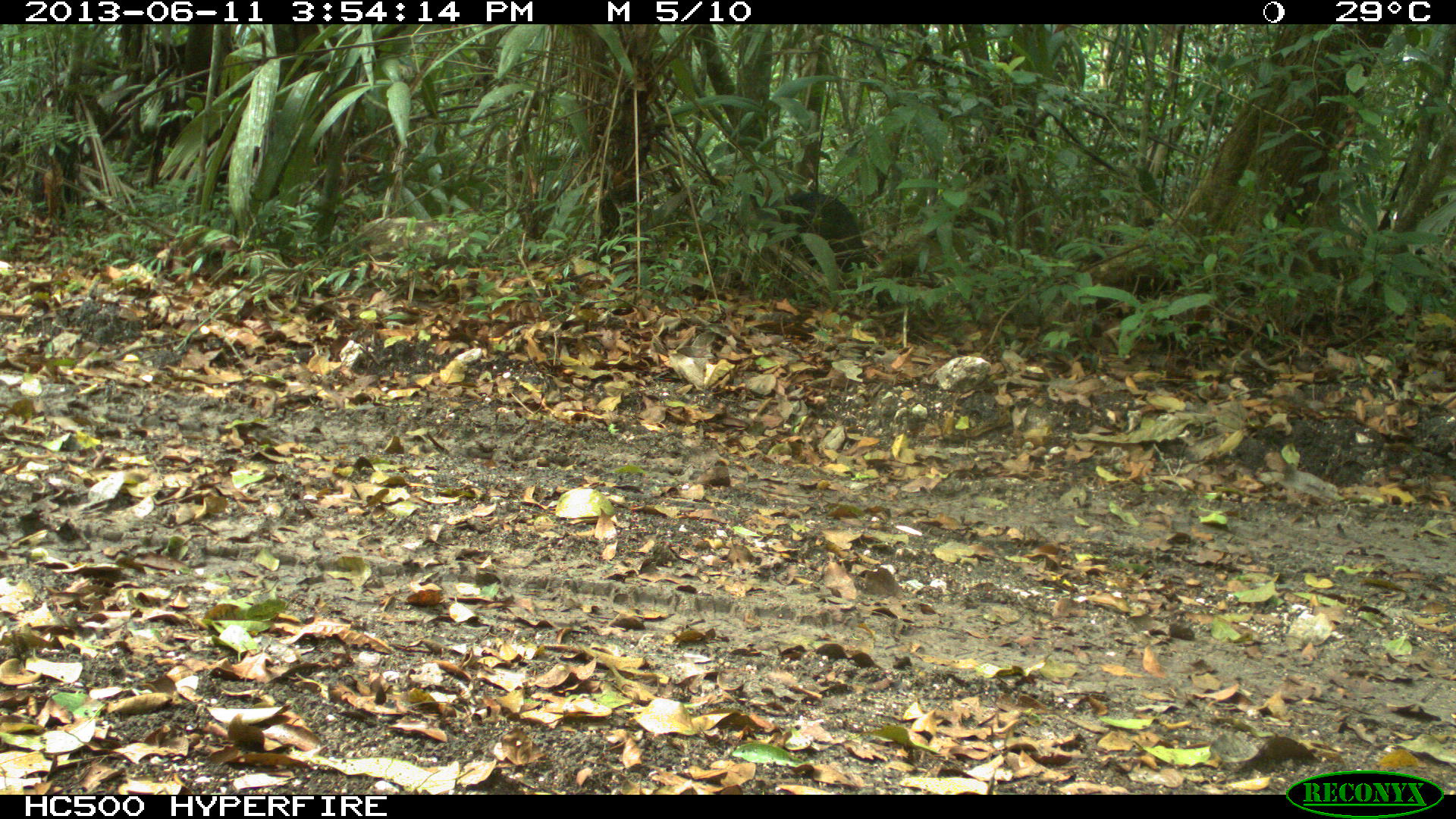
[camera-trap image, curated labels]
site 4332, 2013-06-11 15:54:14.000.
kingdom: Animalia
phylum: Chordata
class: Mammalia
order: Artiodactyla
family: Tayassuidae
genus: Pecari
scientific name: Pecari tajacu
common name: collared peccary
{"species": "Pecari tajacu (collared peccary)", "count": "2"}